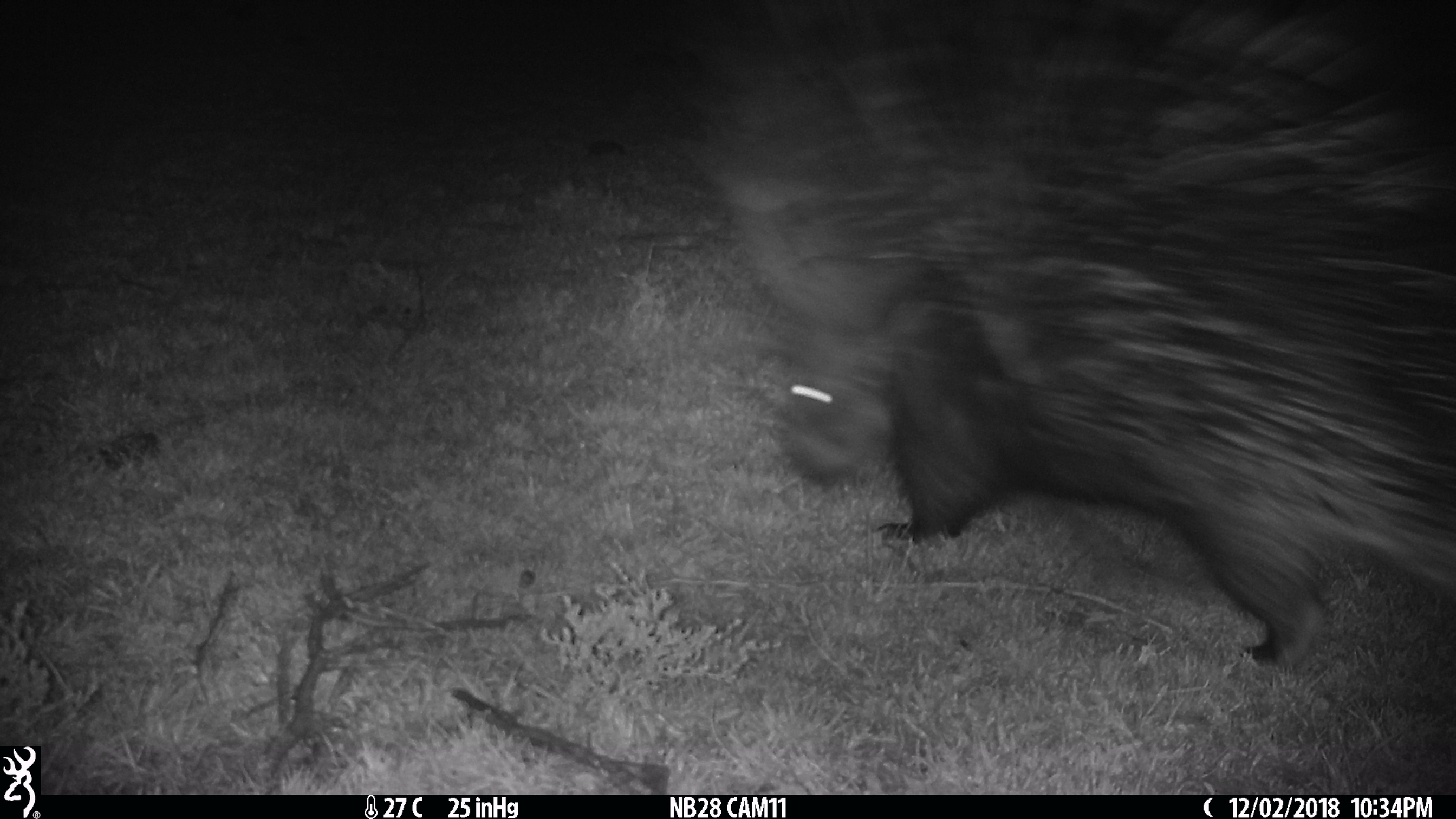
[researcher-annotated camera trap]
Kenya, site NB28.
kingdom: Animalia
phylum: Chordata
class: Mammalia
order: Rodentia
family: Hystricidae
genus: Hystrix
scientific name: Hystrix africaeaustralis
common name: porcupine